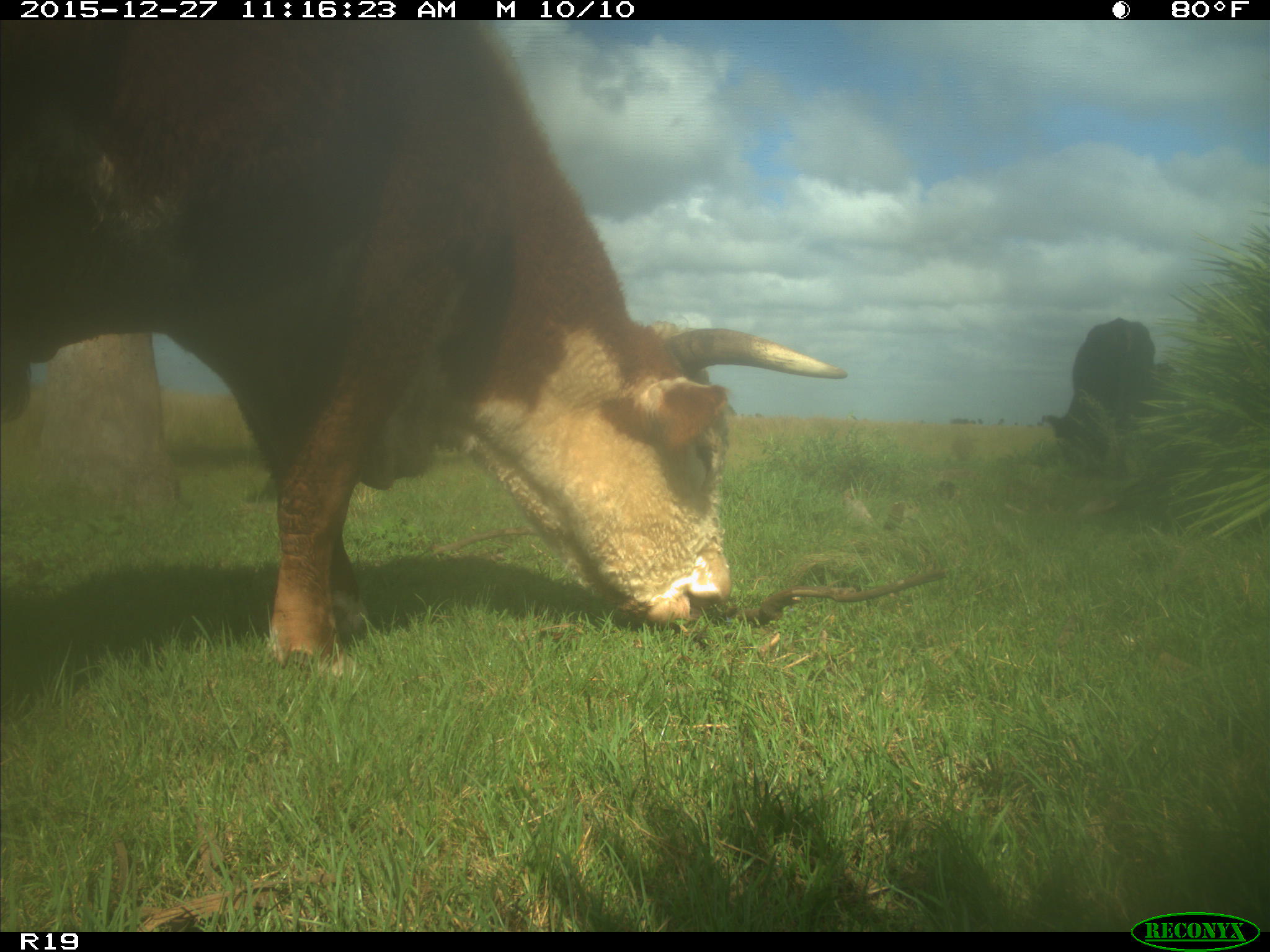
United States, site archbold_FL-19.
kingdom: Animalia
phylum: Chordata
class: Mammalia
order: Artiodactyla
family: Bovidae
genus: Bos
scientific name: Bos taurus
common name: domestic cow